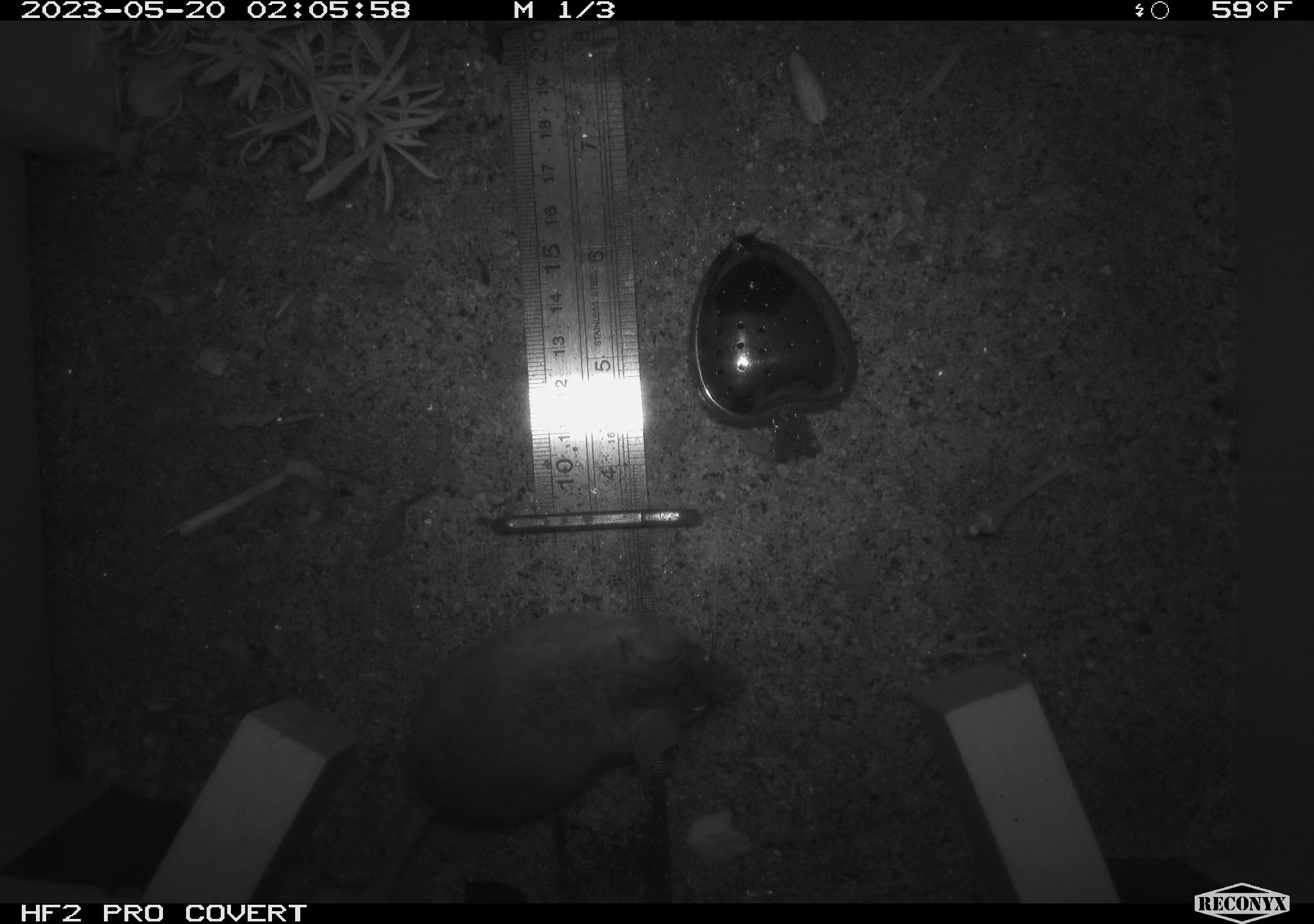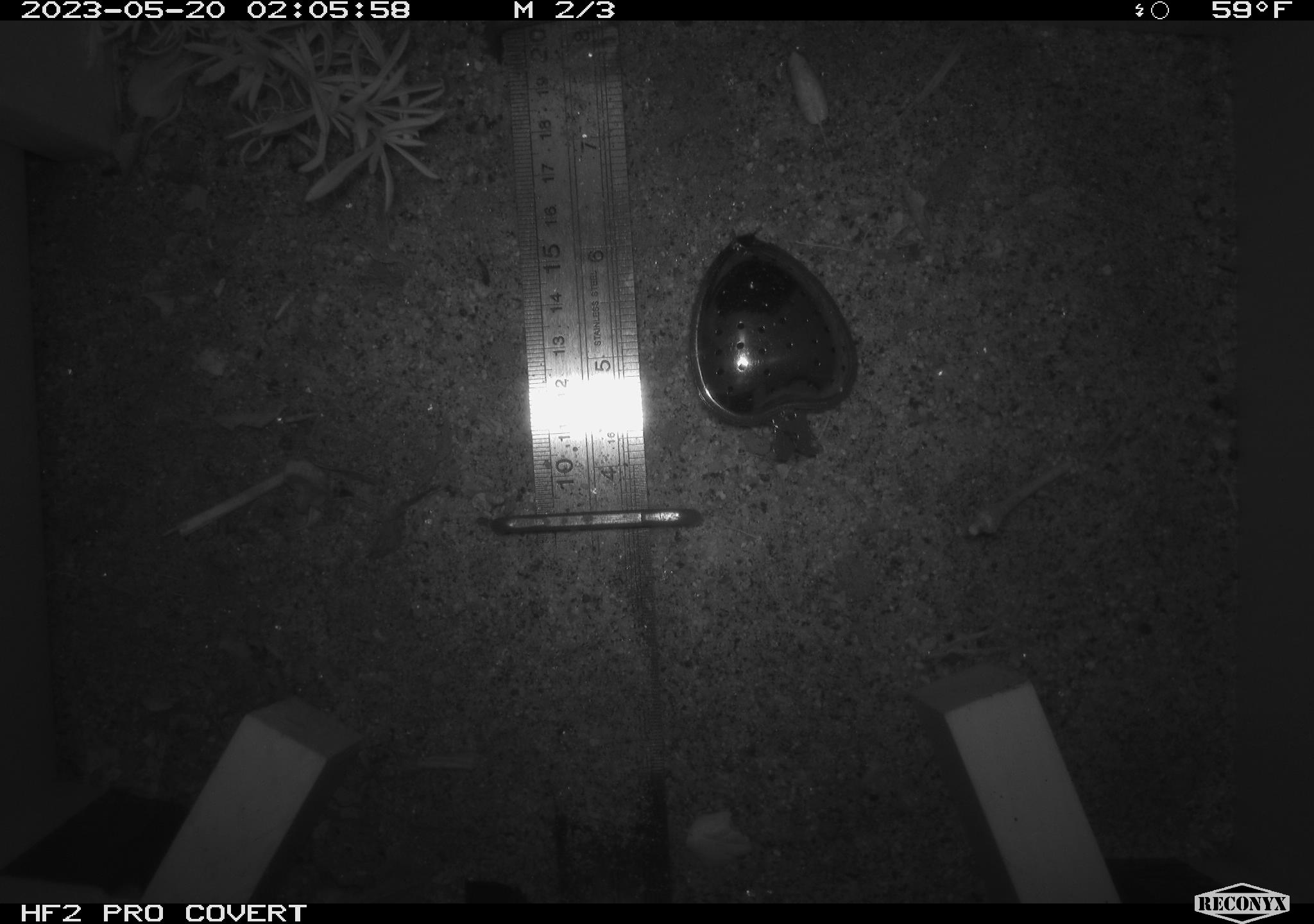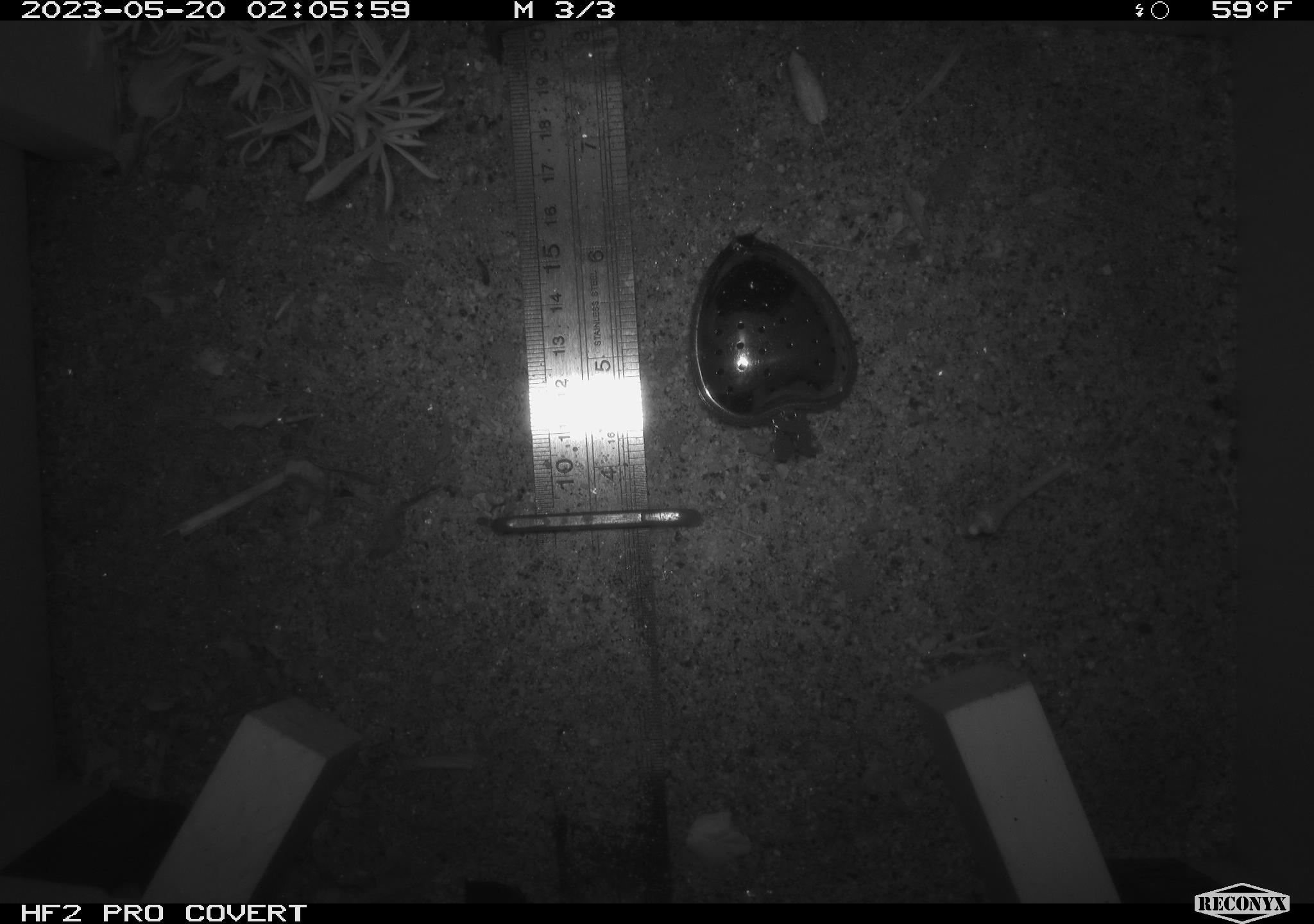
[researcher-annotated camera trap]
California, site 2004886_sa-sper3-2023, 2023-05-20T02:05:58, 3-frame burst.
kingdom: Animalia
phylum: Chordata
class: Mammalia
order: Rodentia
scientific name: Rodentia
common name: mouse species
Mouse species (Rodentia).